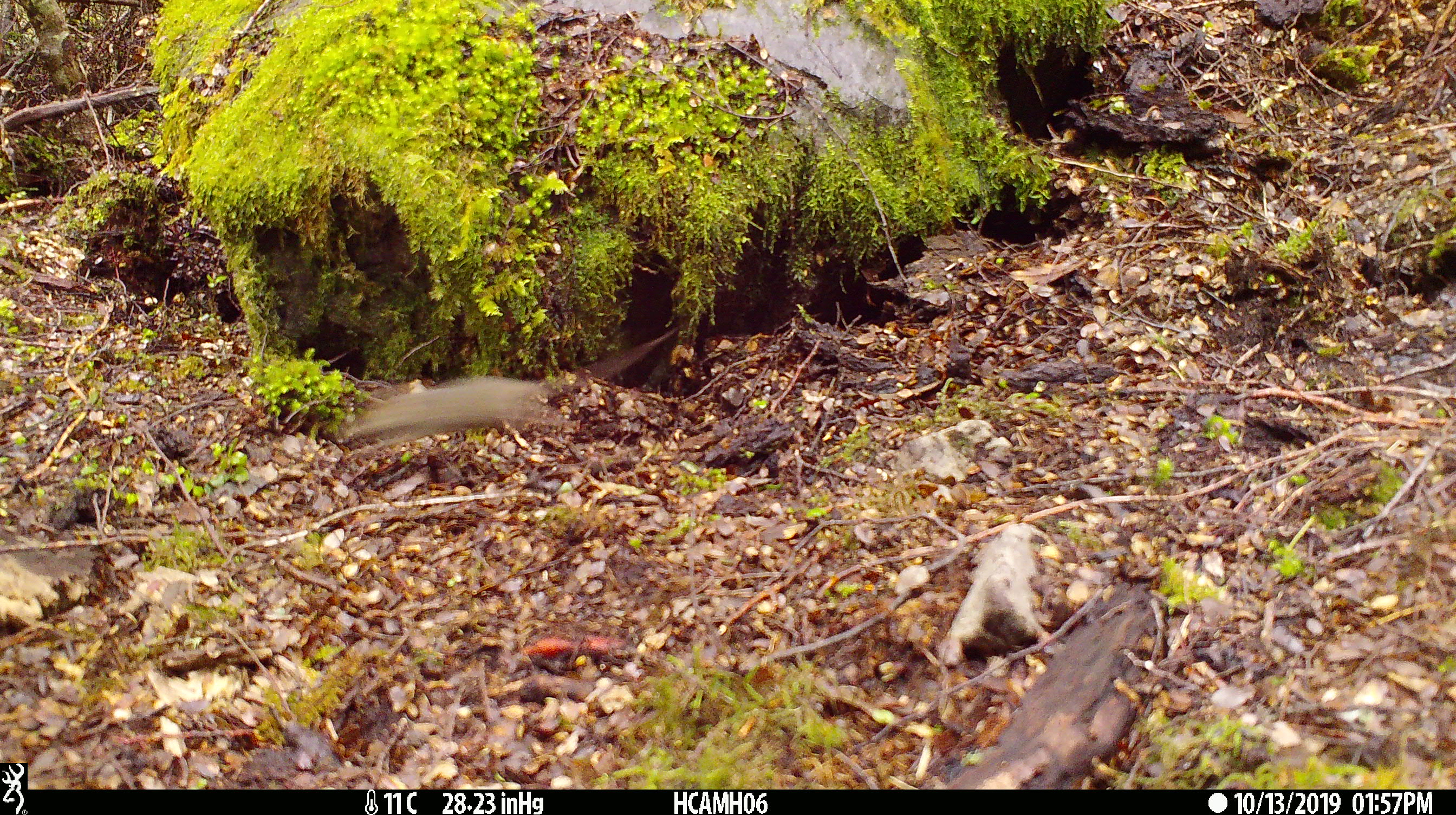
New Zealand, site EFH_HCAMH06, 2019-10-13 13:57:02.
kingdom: Animalia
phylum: Chordata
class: Mammalia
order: Rodentia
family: Muridae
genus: Mus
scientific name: Mus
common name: mouse